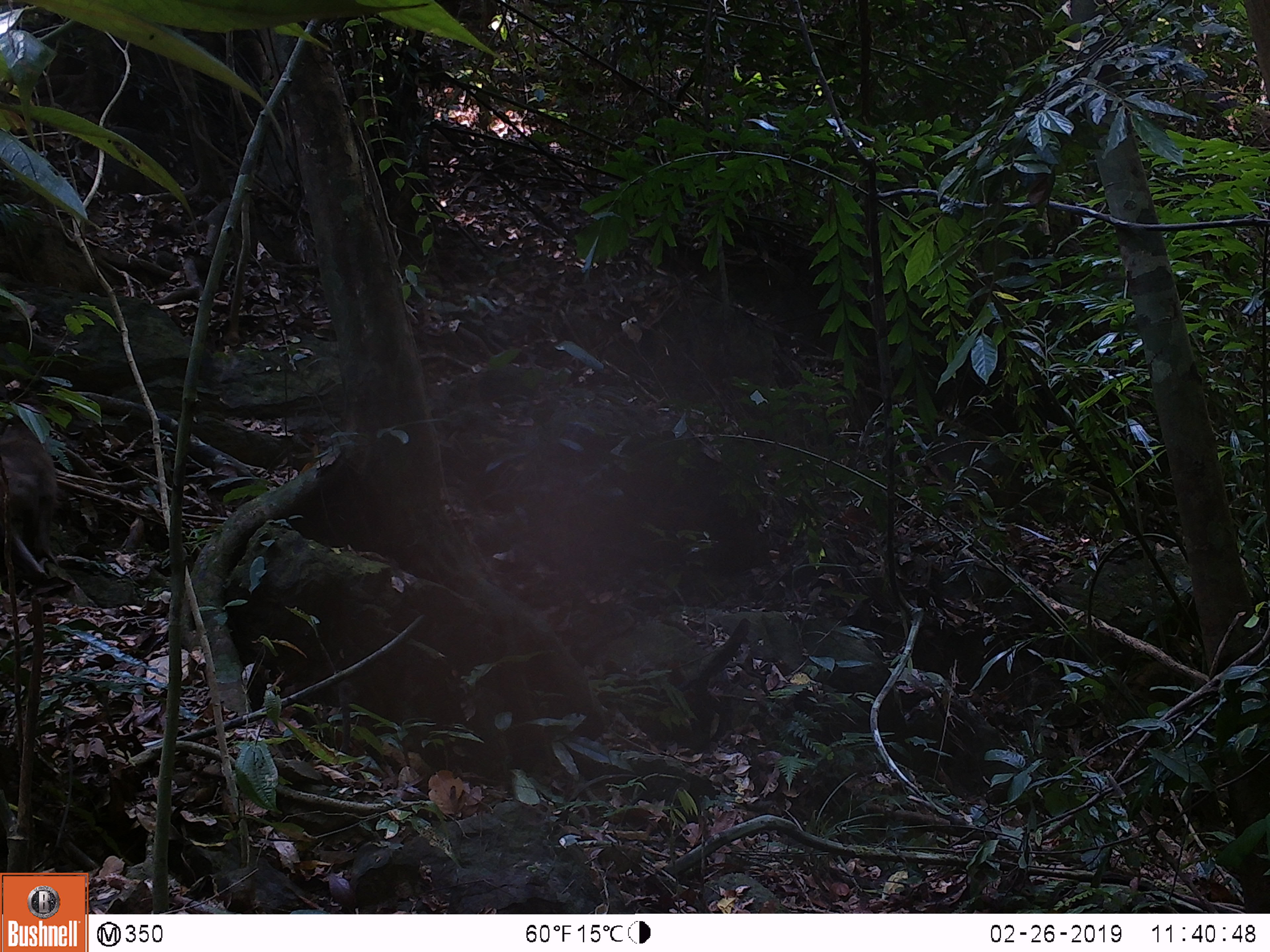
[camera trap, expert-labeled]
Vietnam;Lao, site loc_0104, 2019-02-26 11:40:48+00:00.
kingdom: Animalia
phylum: Chordata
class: Mammalia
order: Primates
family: Cercopithecidae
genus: Macaca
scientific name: Macaca nemestrina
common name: pig-tailed macaque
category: pig tailed macaque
Pig tailed macaque (pig-tailed macaque) (Macaca nemestrina). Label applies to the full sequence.